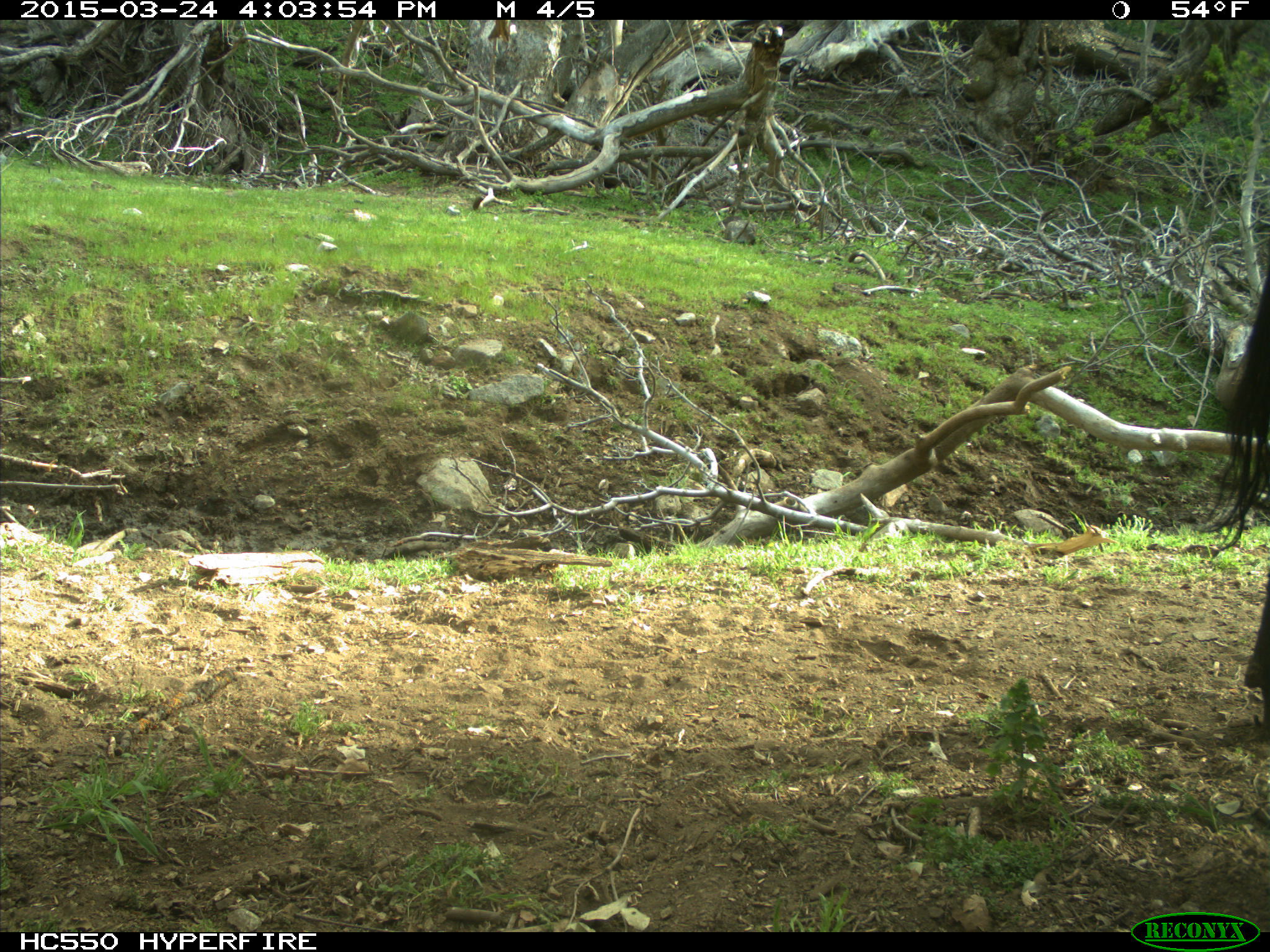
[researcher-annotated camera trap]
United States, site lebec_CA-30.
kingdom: Animalia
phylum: Chordata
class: Mammalia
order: Artiodactyla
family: Bovidae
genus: Bos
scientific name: Bos taurus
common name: domestic cow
Bos taurus (domestic cow).